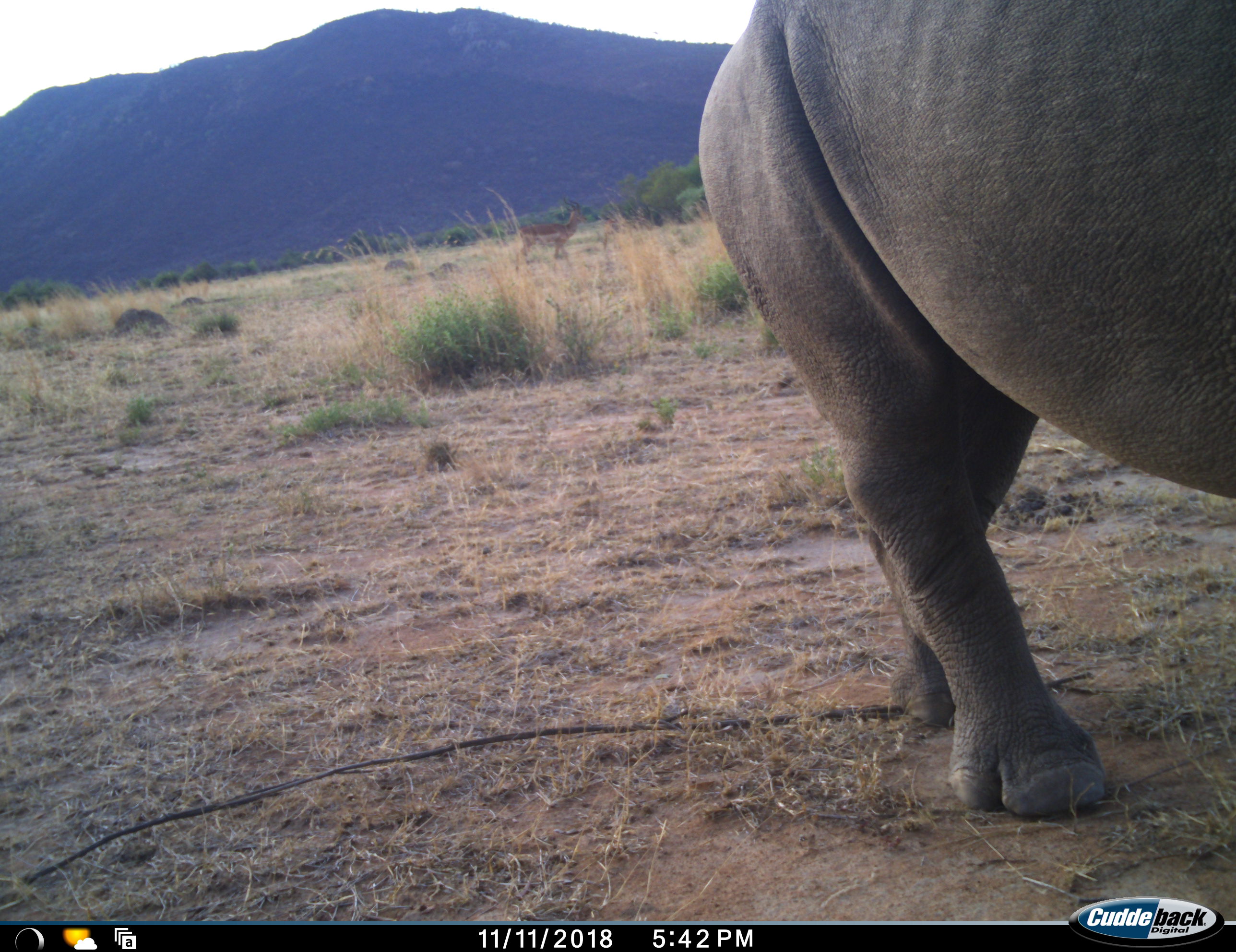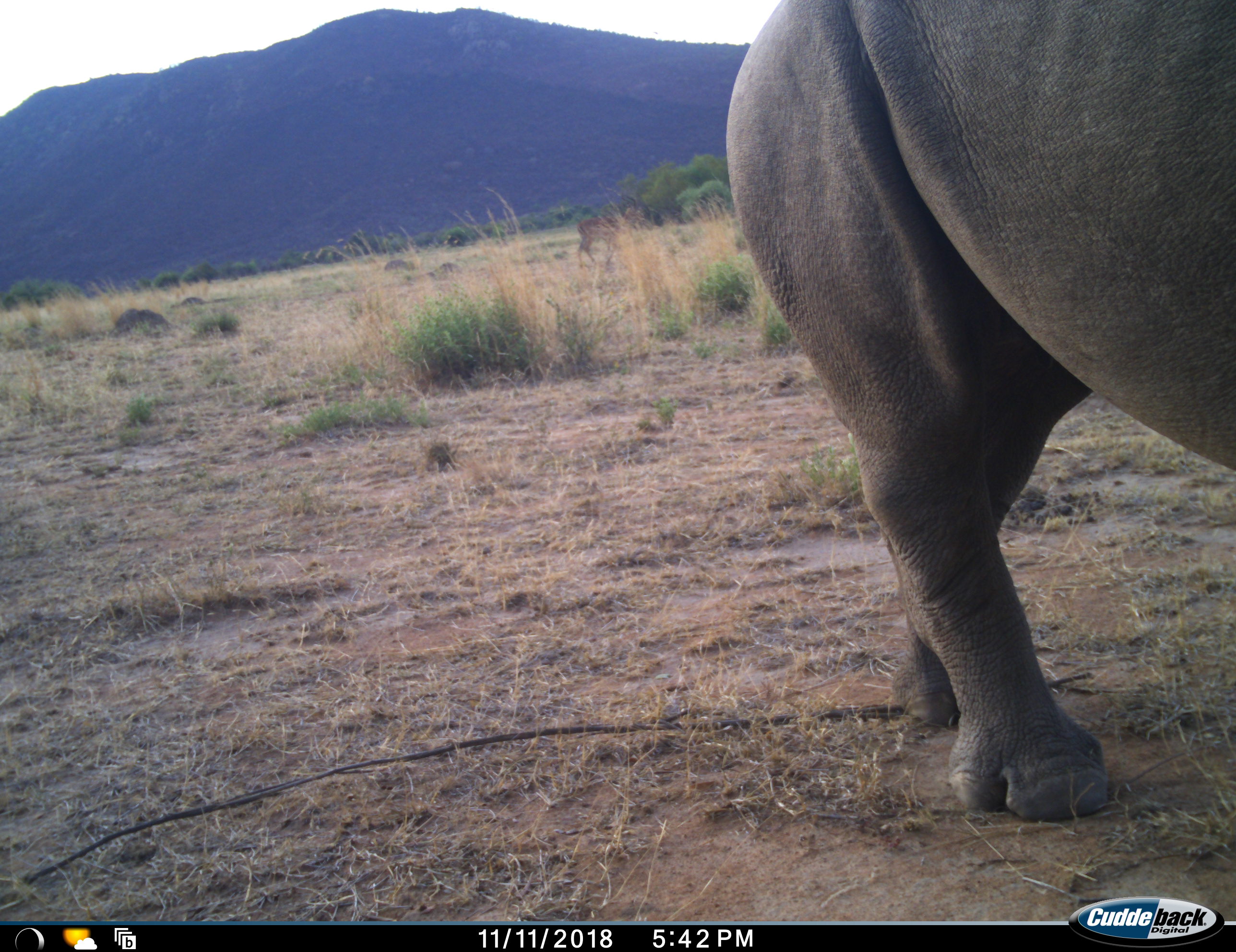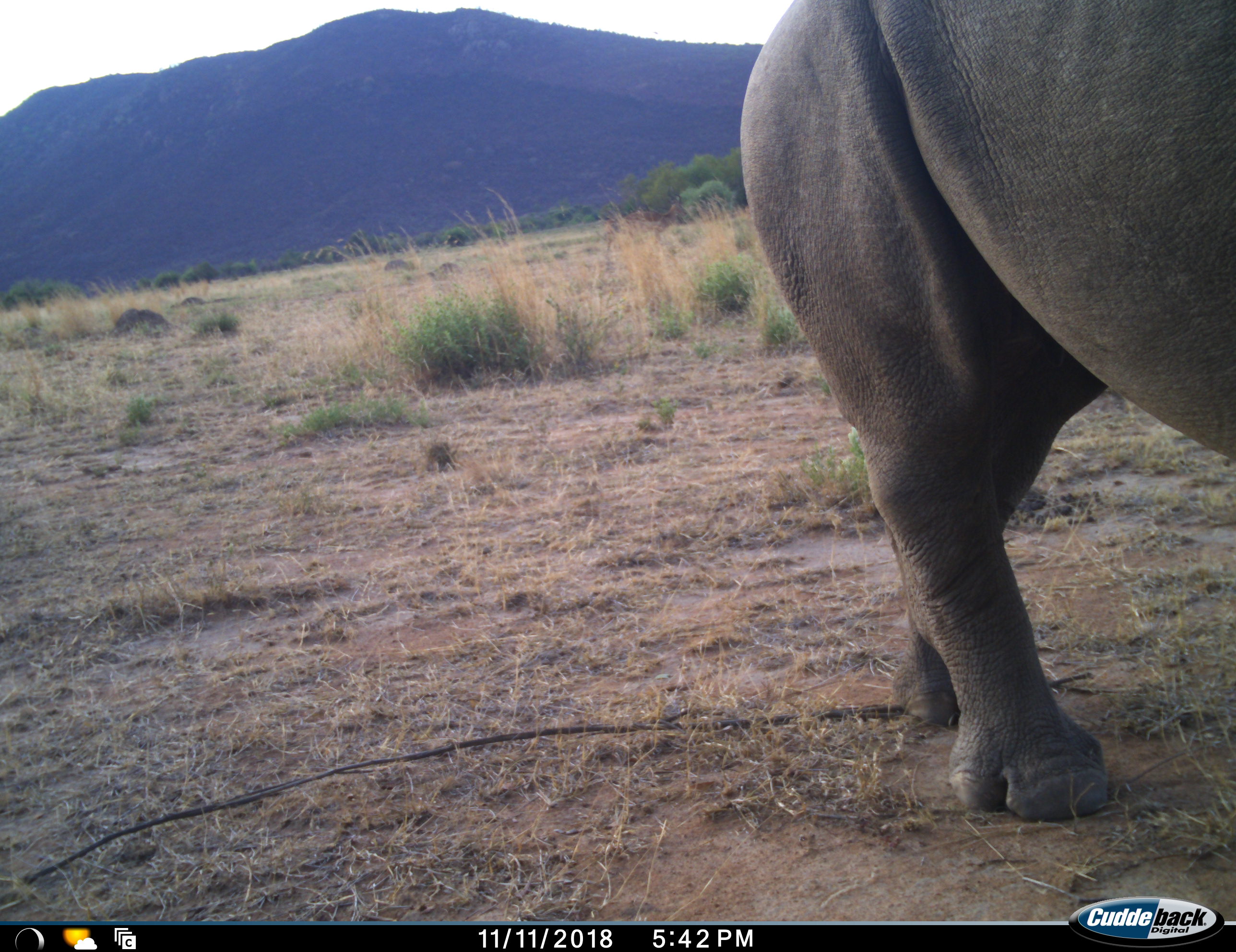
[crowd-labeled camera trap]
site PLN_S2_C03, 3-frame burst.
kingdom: Animalia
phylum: Chordata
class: Mammalia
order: Artiodactyla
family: Bovidae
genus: Aepyceros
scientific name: Aepyceros melampus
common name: impala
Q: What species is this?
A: Impala (Aepyceros melampus).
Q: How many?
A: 1.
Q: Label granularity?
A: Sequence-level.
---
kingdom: Animalia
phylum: Chordata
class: Mammalia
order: Perissodactyla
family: Rhinocerotidae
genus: Ceratotherium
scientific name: Ceratotherium simum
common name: white rhinoceros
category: rhinoceroswhite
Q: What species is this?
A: Rhinoceroswhite (white rhinoceros) (Ceratotherium simum).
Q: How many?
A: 1.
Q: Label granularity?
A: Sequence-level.